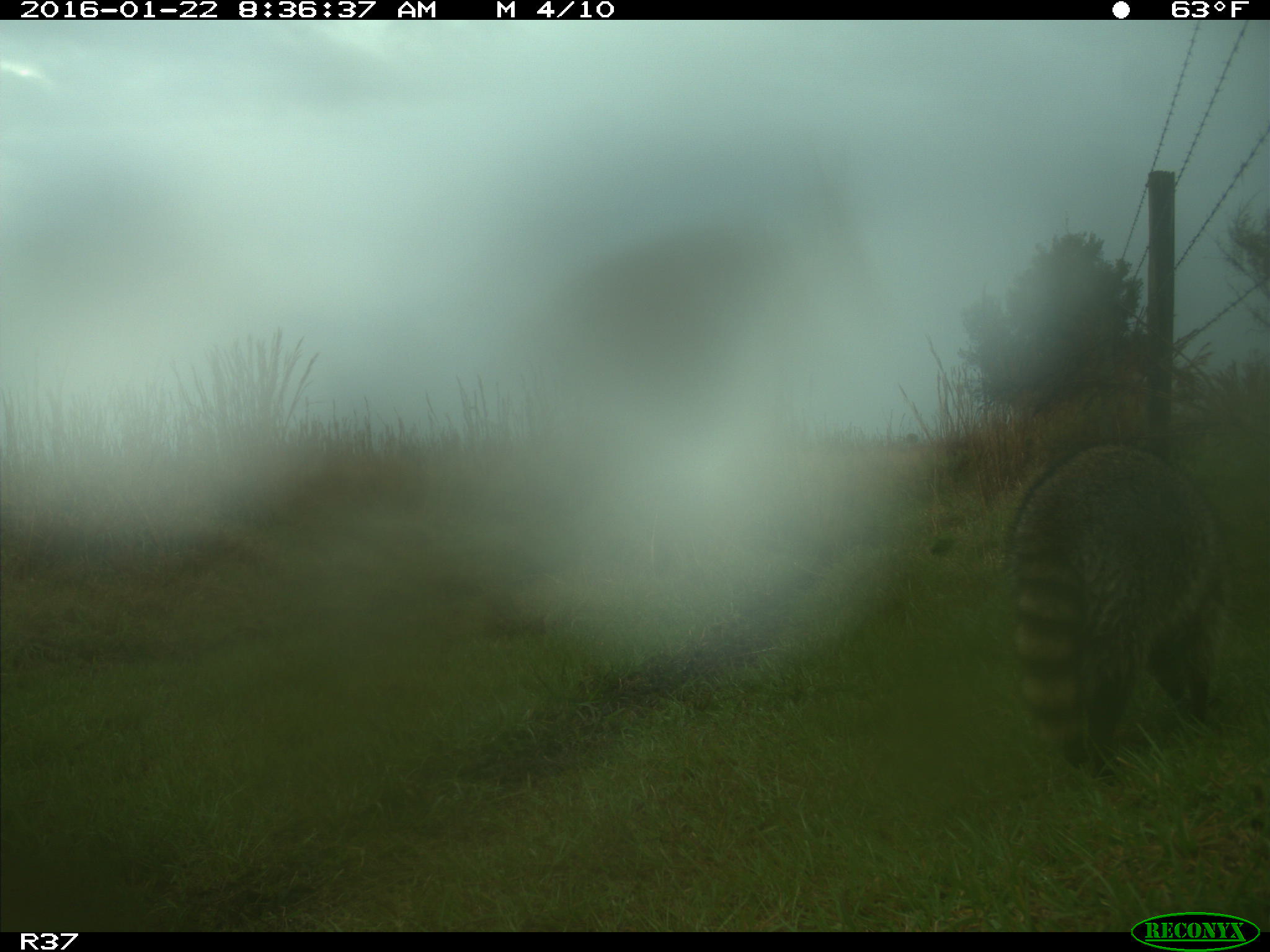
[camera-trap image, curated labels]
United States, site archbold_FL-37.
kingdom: Animalia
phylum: Chordata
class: Mammalia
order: Carnivora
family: Procyonidae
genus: Procyon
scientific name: Procyon lotor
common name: common raccoon